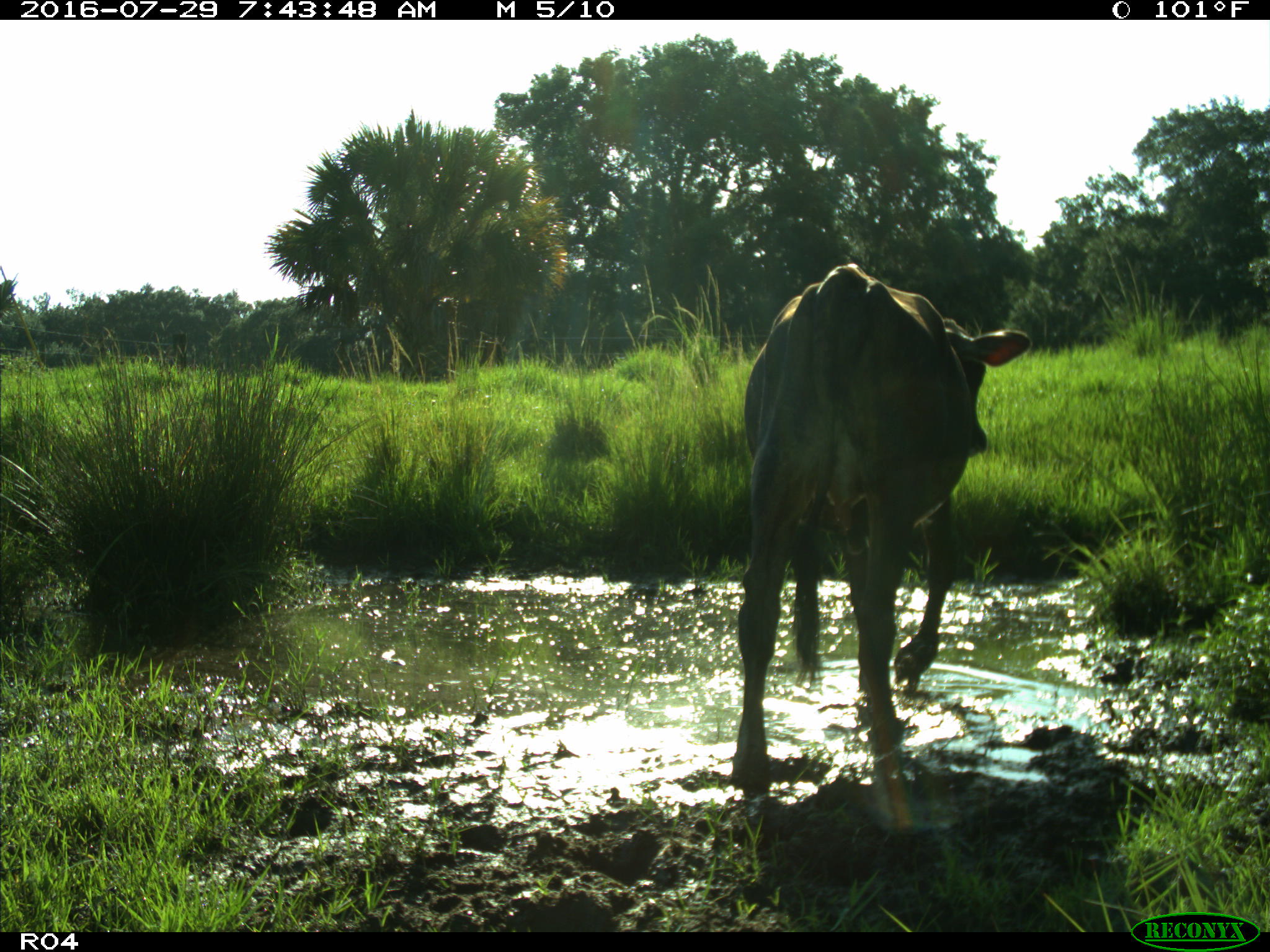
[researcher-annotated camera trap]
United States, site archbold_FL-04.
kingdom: Animalia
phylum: Chordata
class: Mammalia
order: Artiodactyla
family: Bovidae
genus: Bos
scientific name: Bos taurus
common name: domestic cow